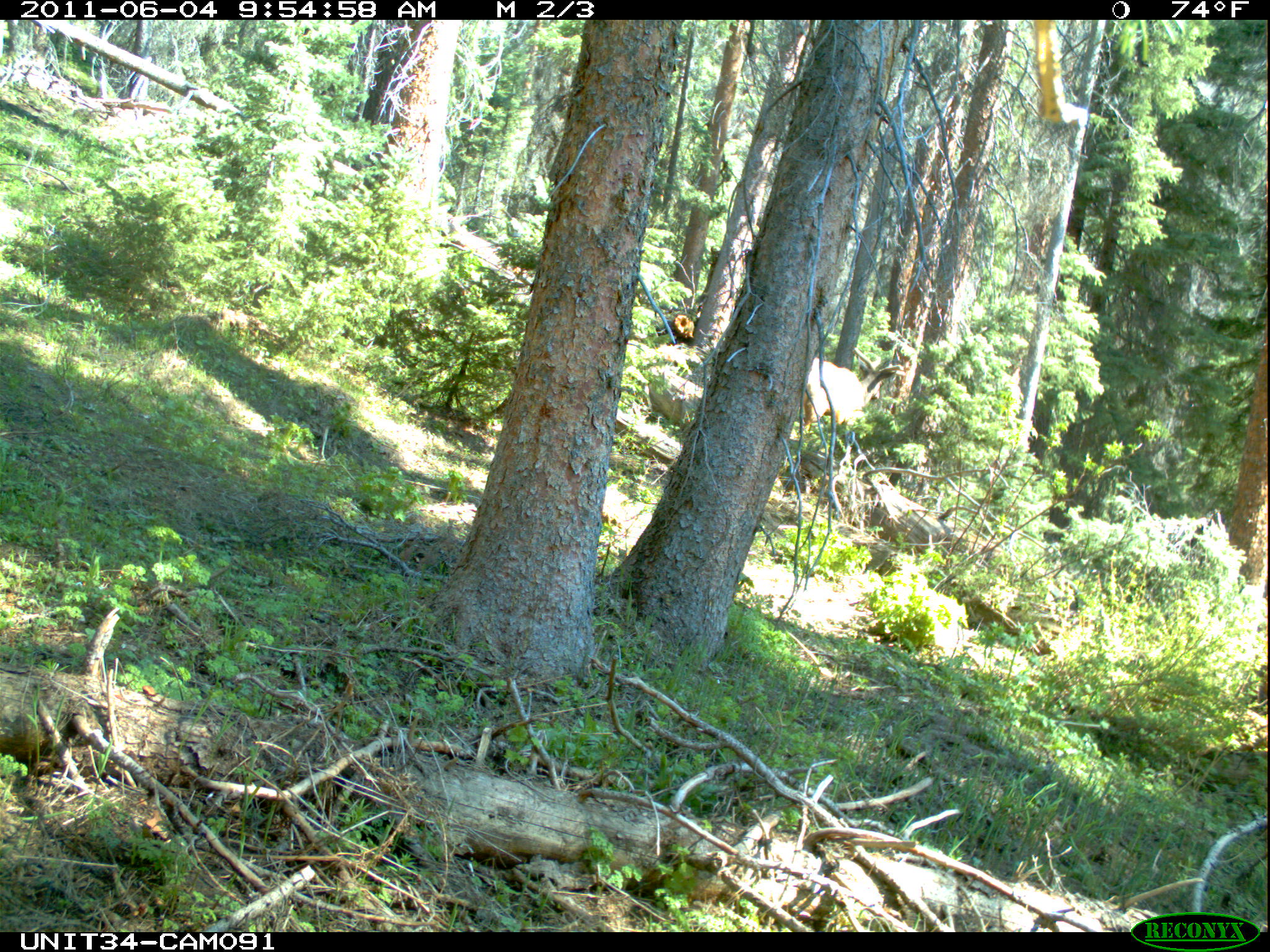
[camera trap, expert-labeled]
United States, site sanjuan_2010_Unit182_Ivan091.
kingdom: Animalia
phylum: Chordata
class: Mammalia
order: Artiodactyla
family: Cervidae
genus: Cervus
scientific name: Cervus elaphus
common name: red deer